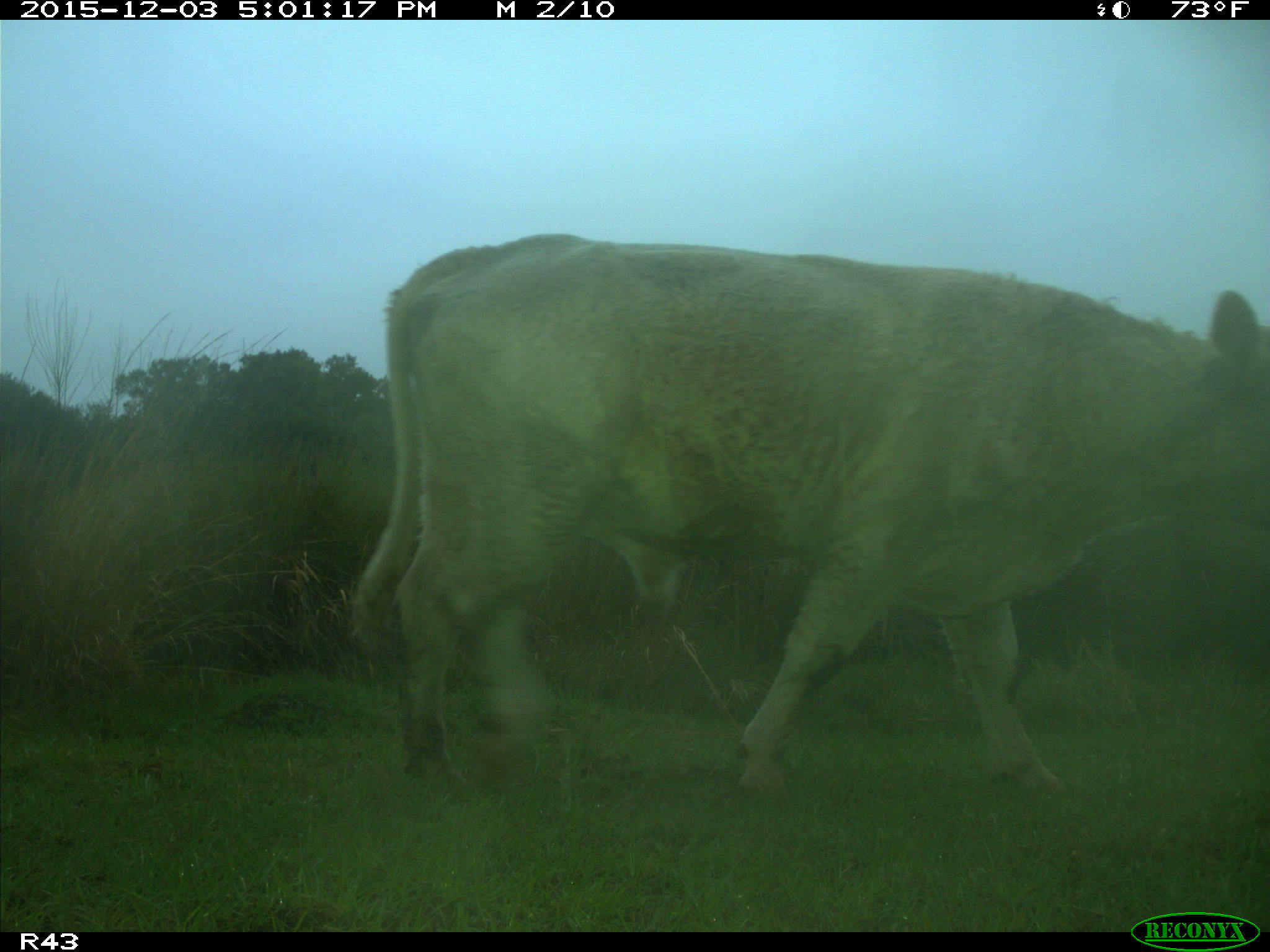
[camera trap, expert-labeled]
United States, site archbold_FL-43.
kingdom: Animalia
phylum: Chordata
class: Mammalia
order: Artiodactyla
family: Bovidae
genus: Bos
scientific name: Bos taurus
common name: domestic cow